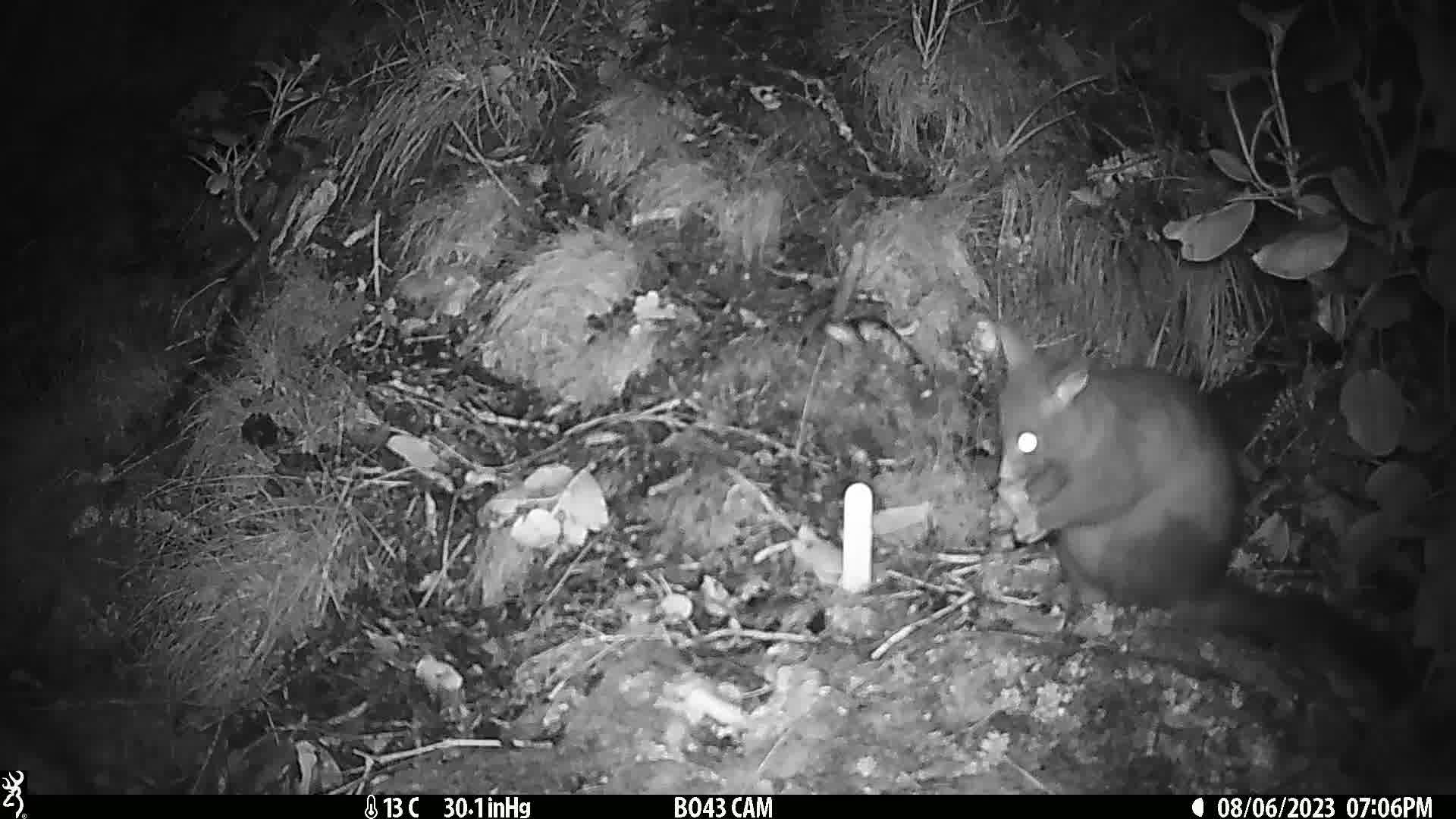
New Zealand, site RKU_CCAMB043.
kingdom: Animalia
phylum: Chordata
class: Mammalia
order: Diprotodontia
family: Phalangeridae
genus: Trichosurus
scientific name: Trichosurus vulpecula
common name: common brushtail possum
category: possum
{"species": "possum (common brushtail possum) (Trichosurus vulpecula)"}